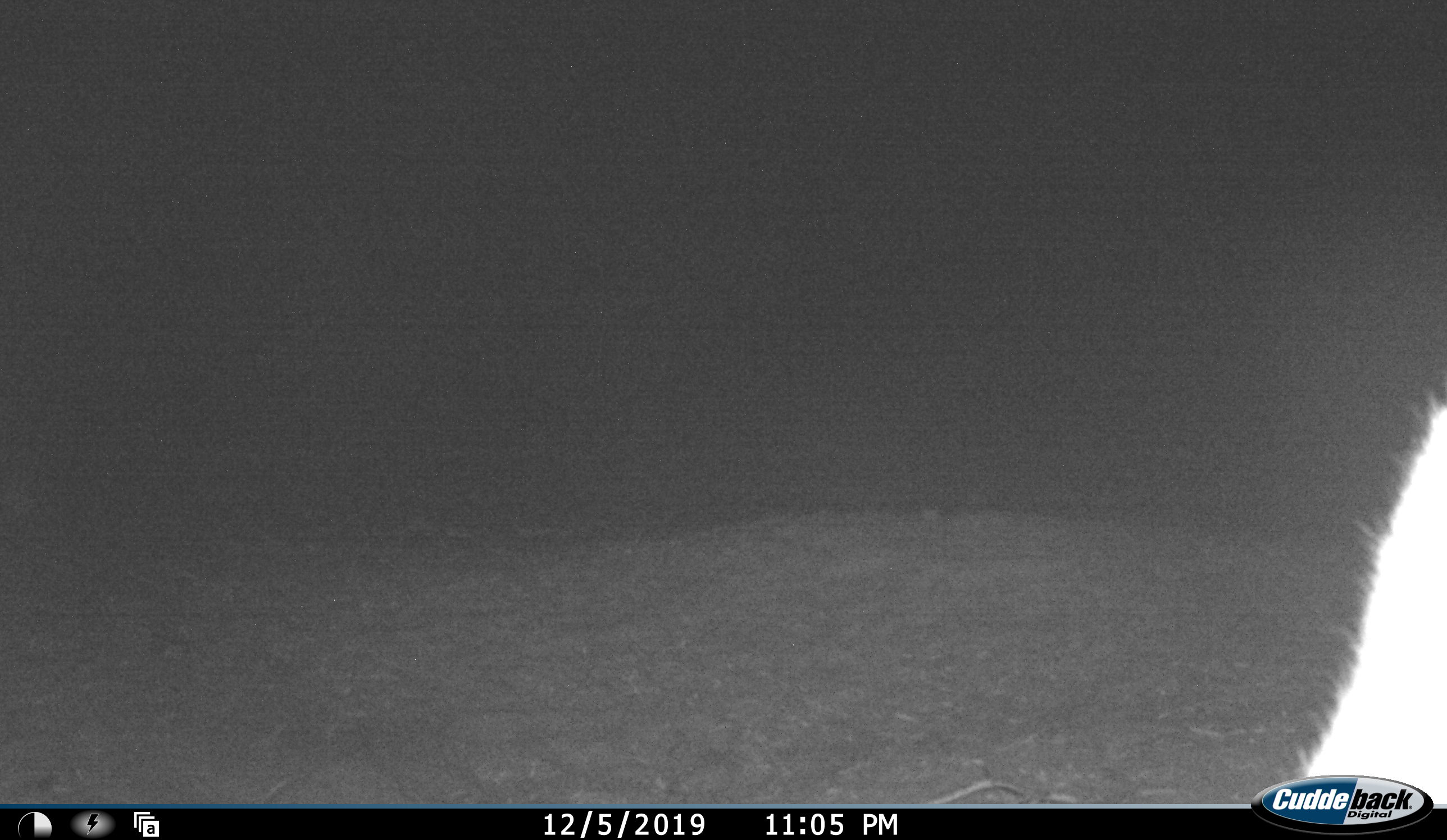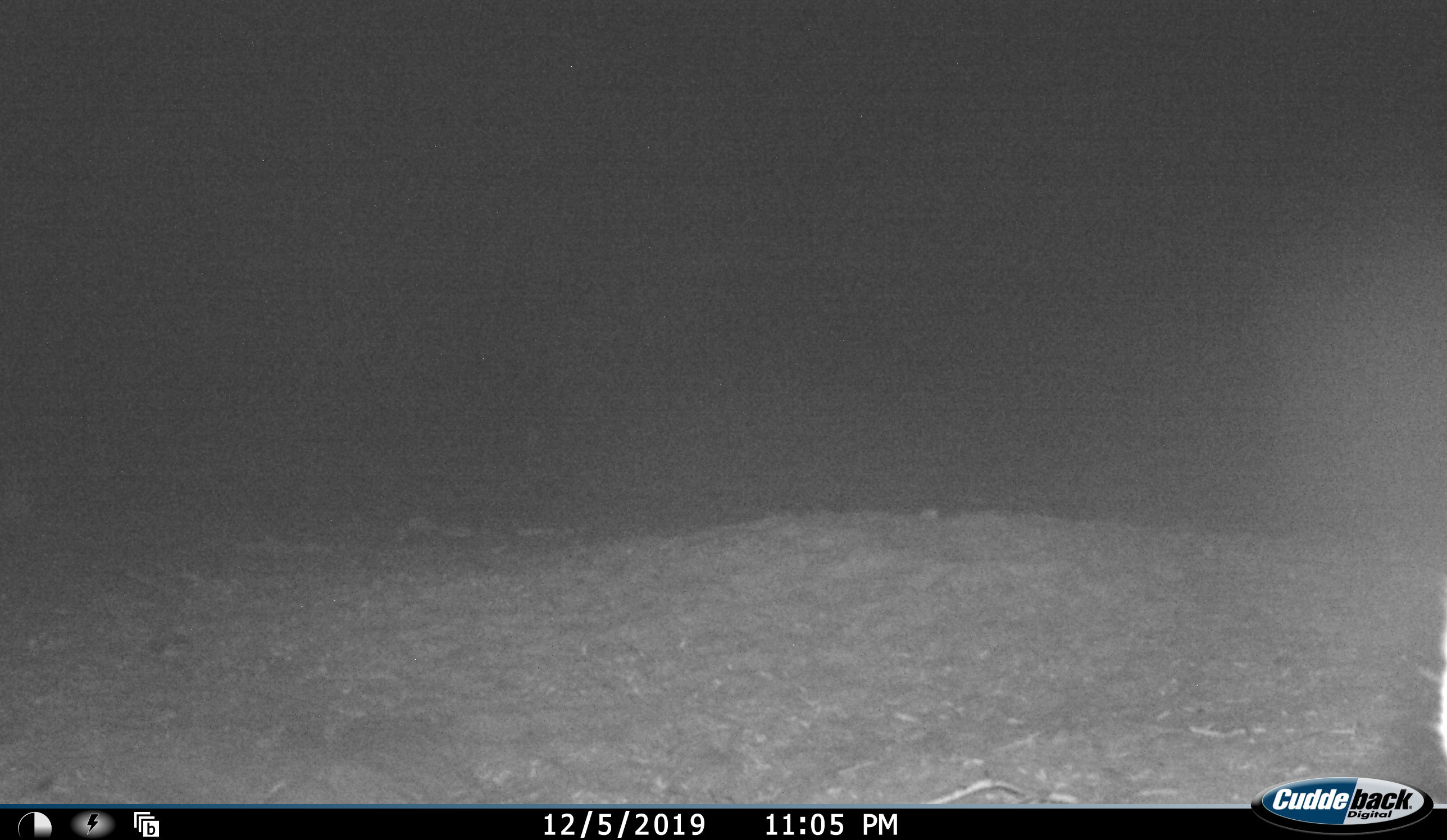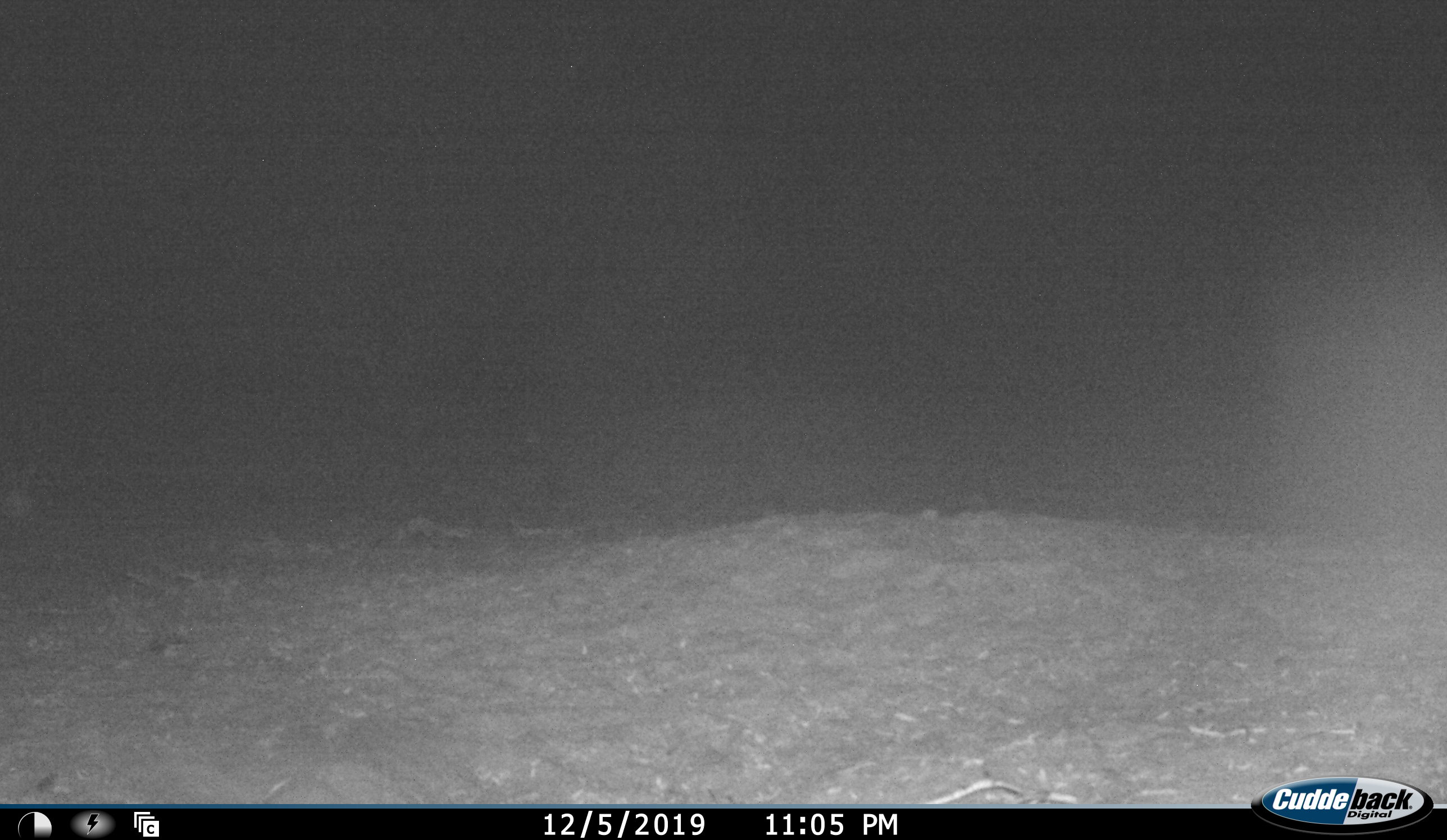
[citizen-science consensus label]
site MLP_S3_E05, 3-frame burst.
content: unidentified animal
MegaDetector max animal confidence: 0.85